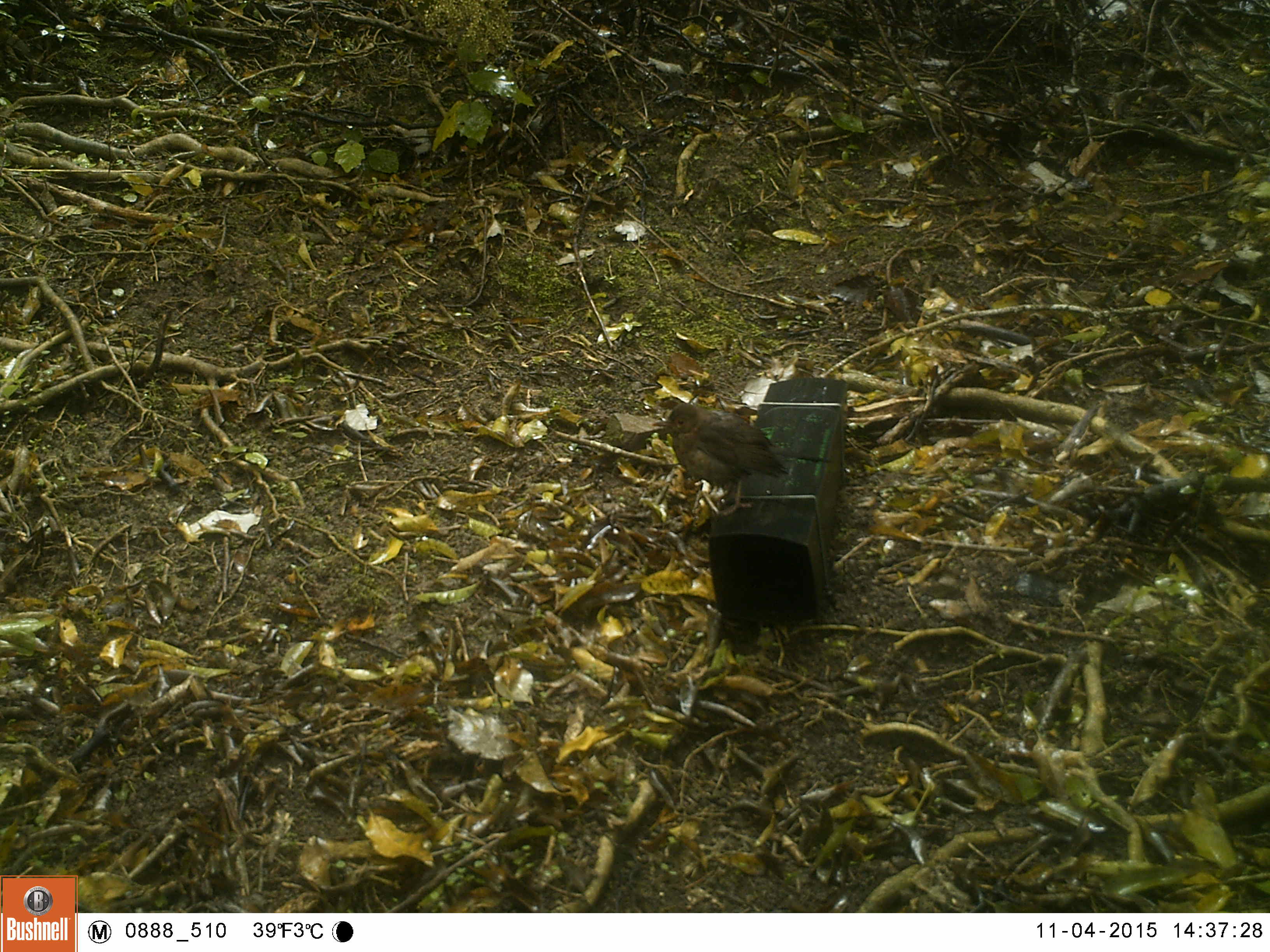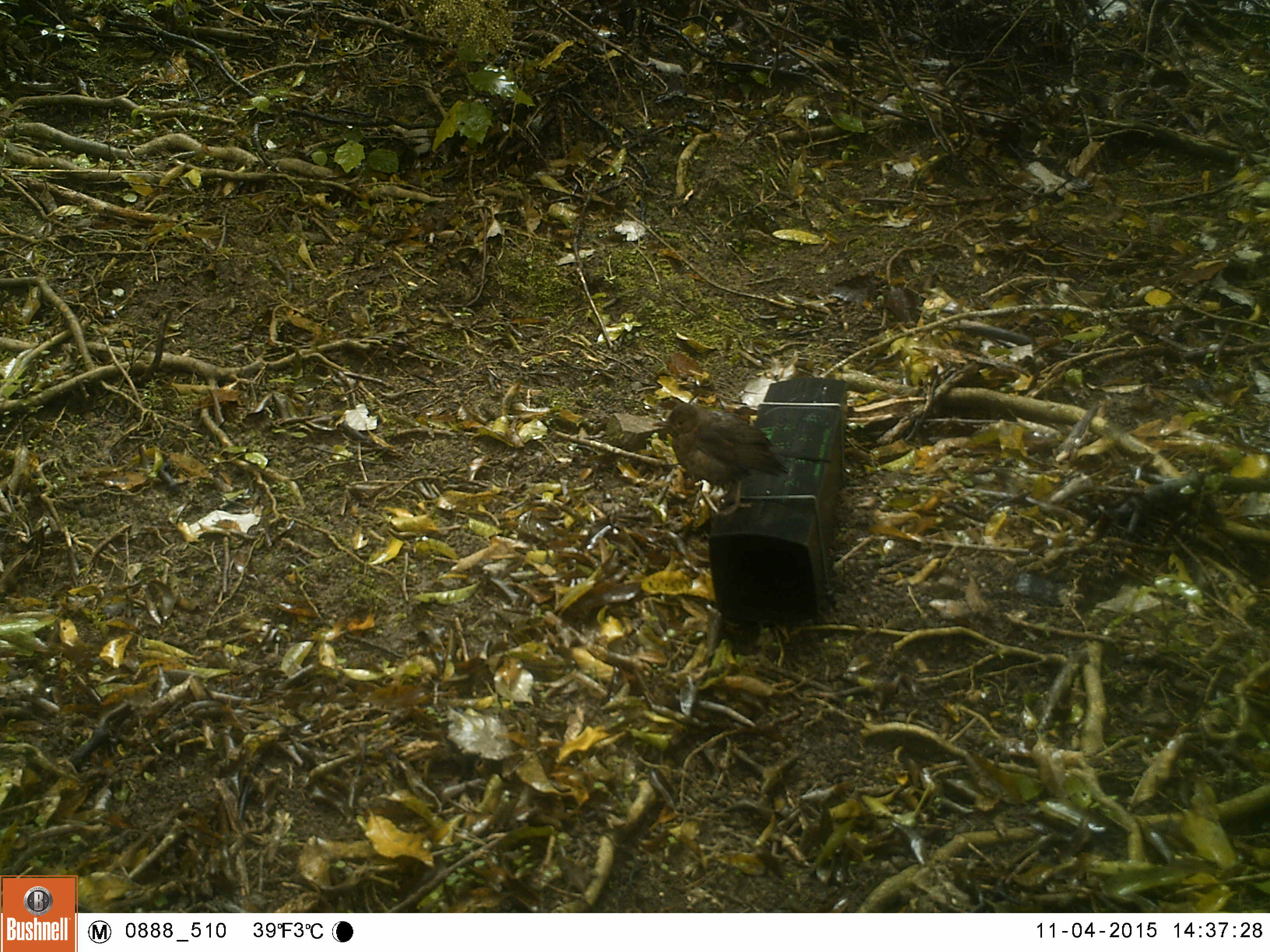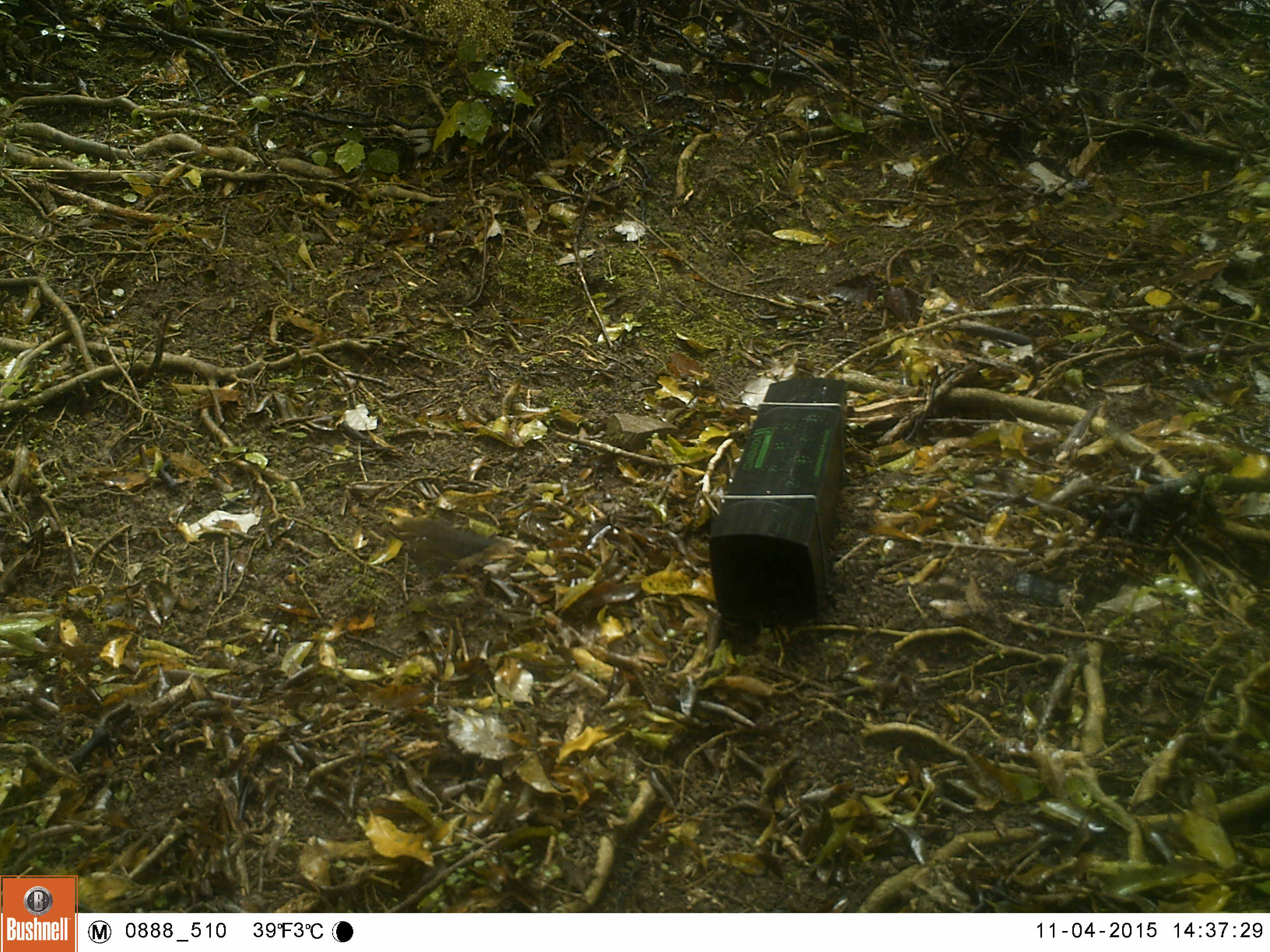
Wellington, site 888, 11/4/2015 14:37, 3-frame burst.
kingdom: Animalia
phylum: Chordata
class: Aves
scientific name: Aves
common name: bird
Bird (Aves).